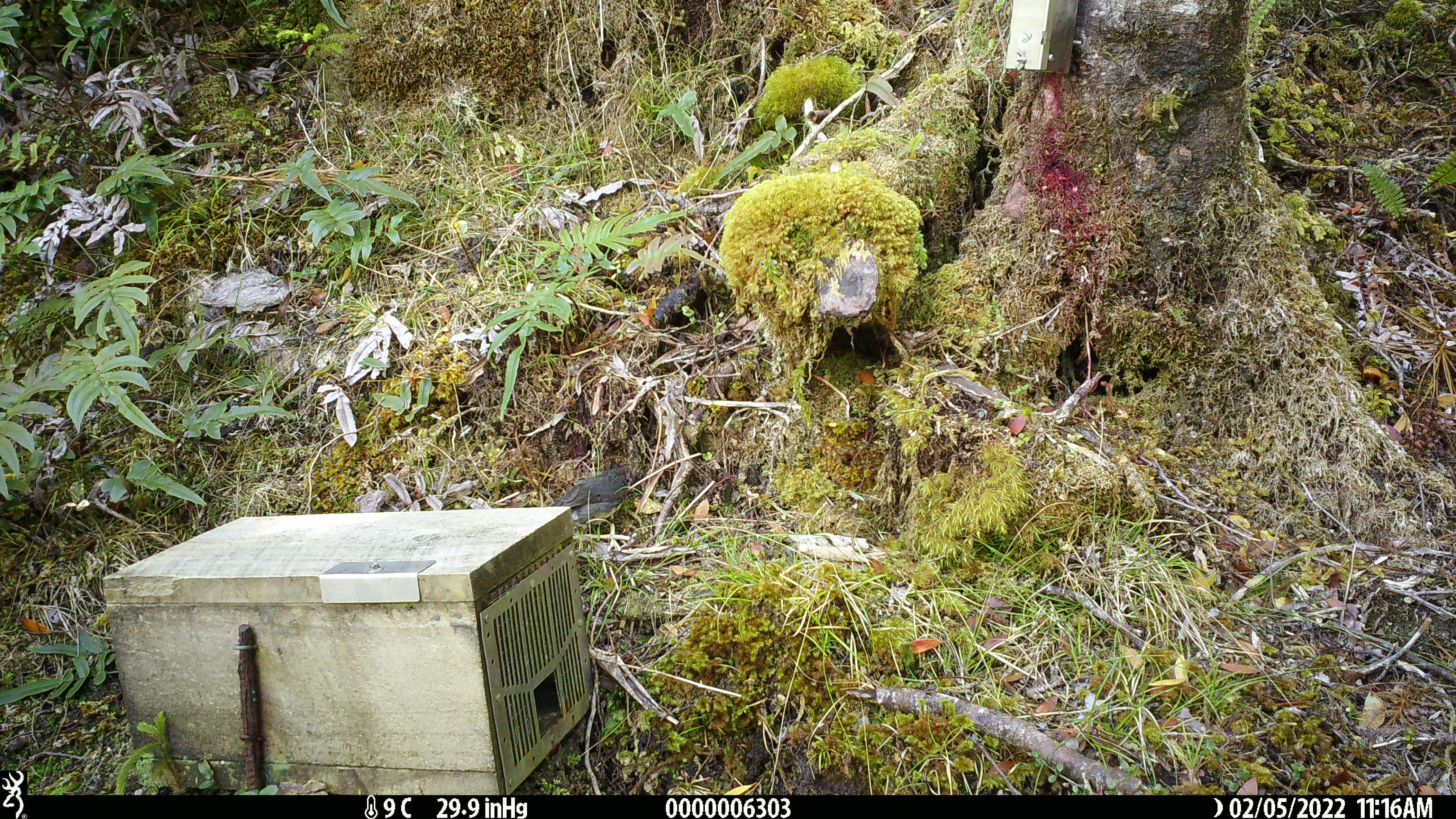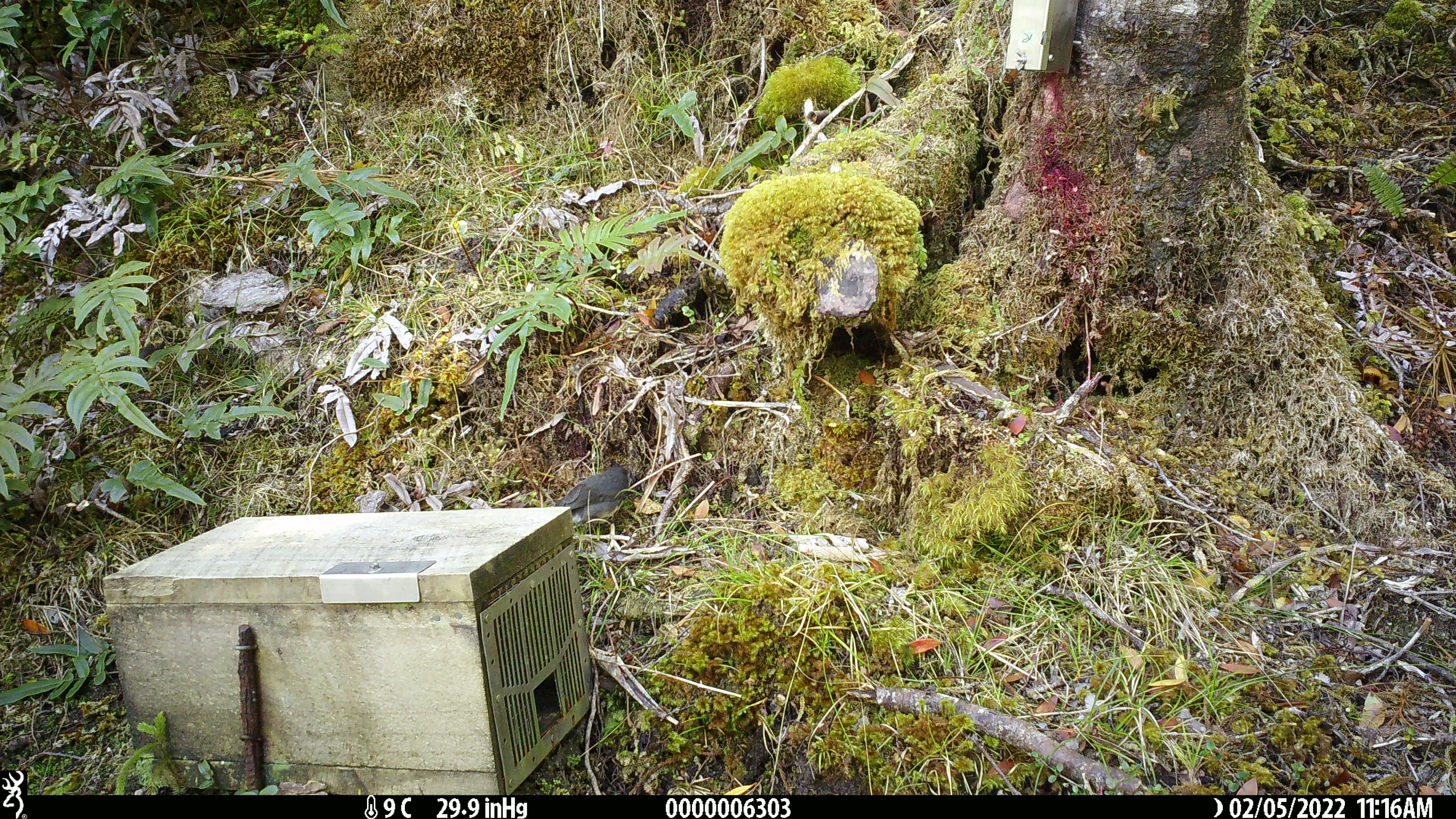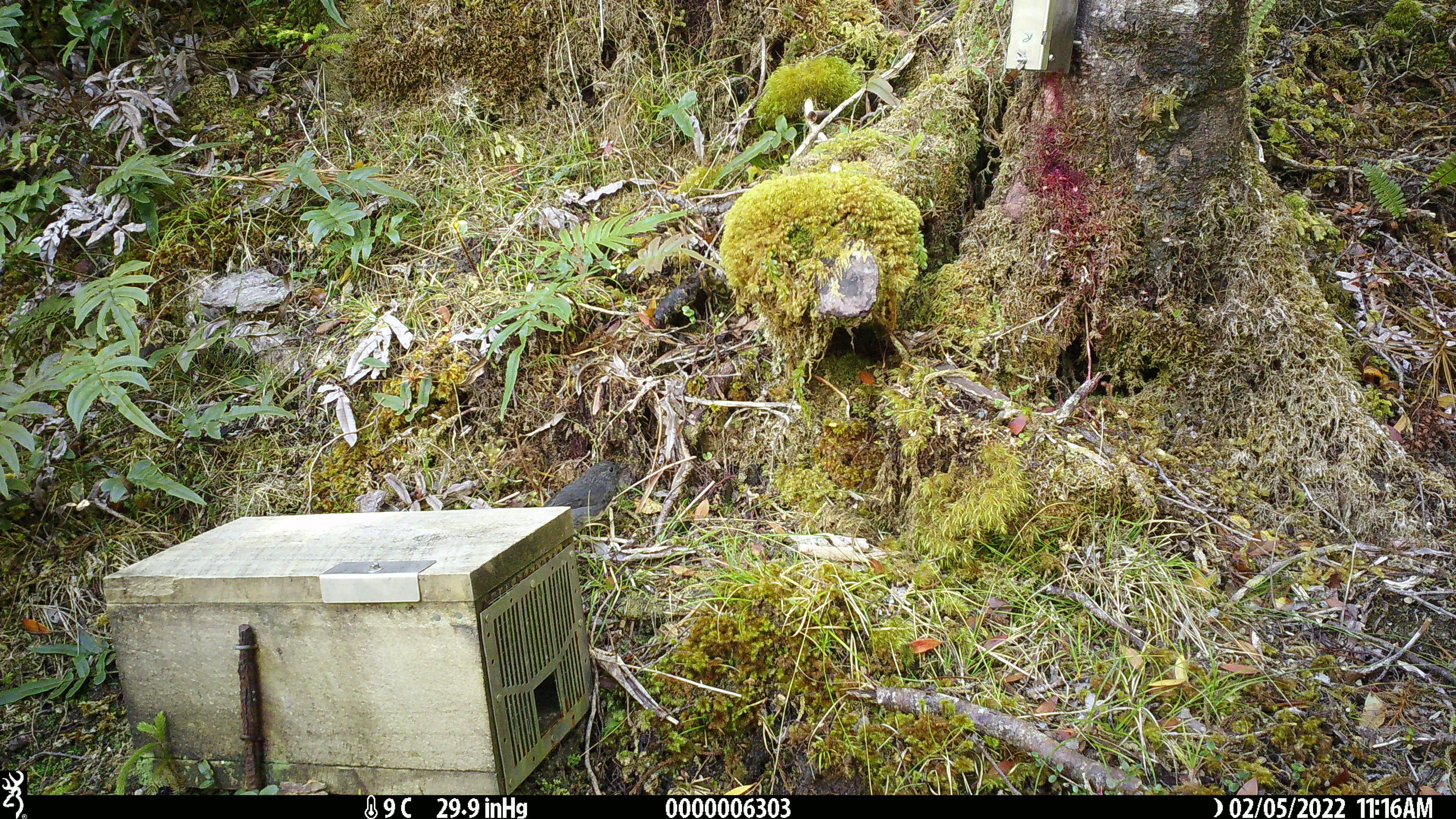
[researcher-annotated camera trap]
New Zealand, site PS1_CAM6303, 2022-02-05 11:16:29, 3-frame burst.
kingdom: Animalia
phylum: Chordata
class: Aves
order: Passeriformes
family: Petroicidae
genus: Petroica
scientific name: Petroica australis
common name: new zealand robin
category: robin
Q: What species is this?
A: Robin (new zealand robin) (Petroica australis).